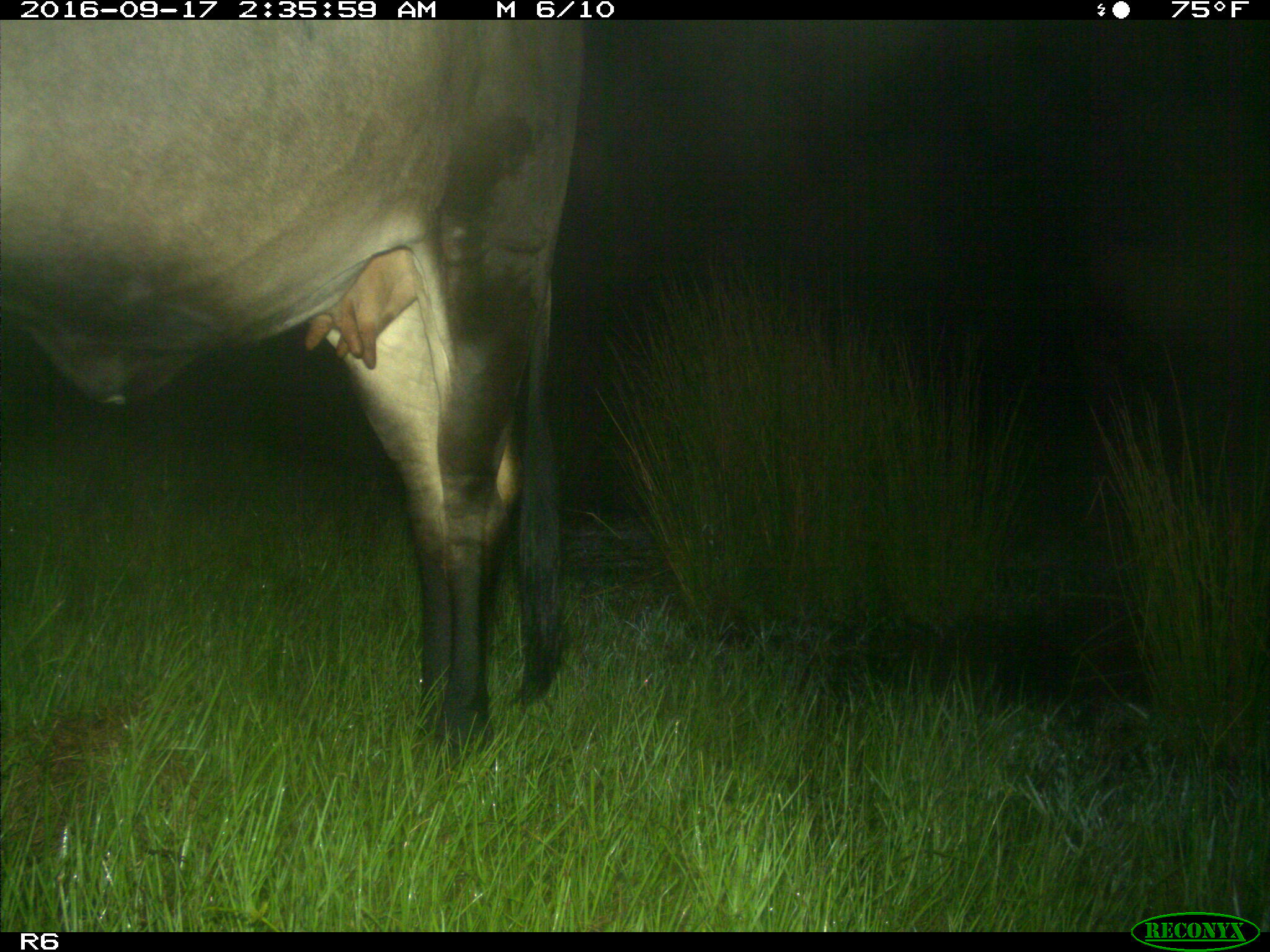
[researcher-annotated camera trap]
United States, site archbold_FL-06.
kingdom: Animalia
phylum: Chordata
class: Mammalia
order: Artiodactyla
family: Bovidae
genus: Bos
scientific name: Bos taurus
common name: domestic cow